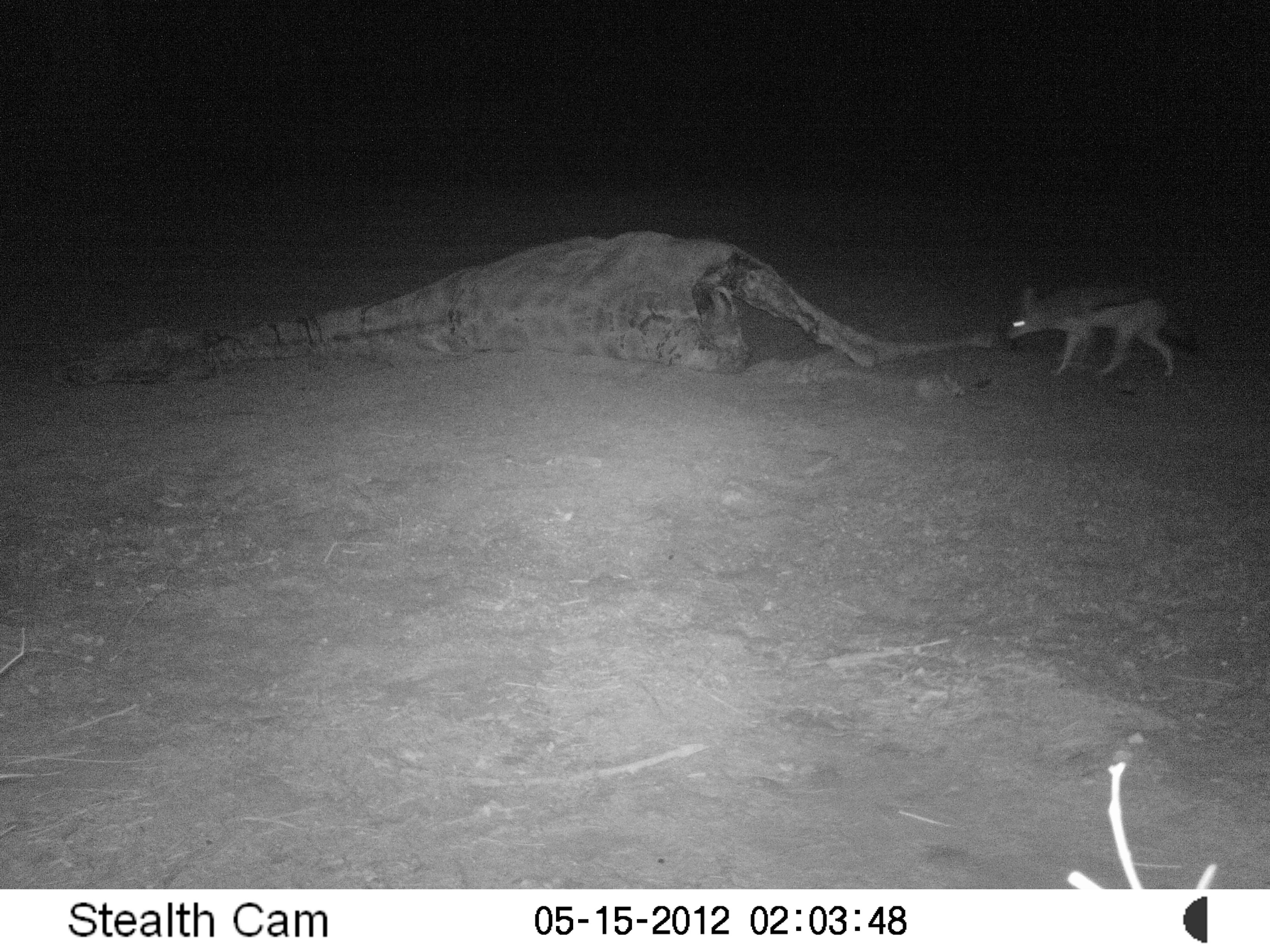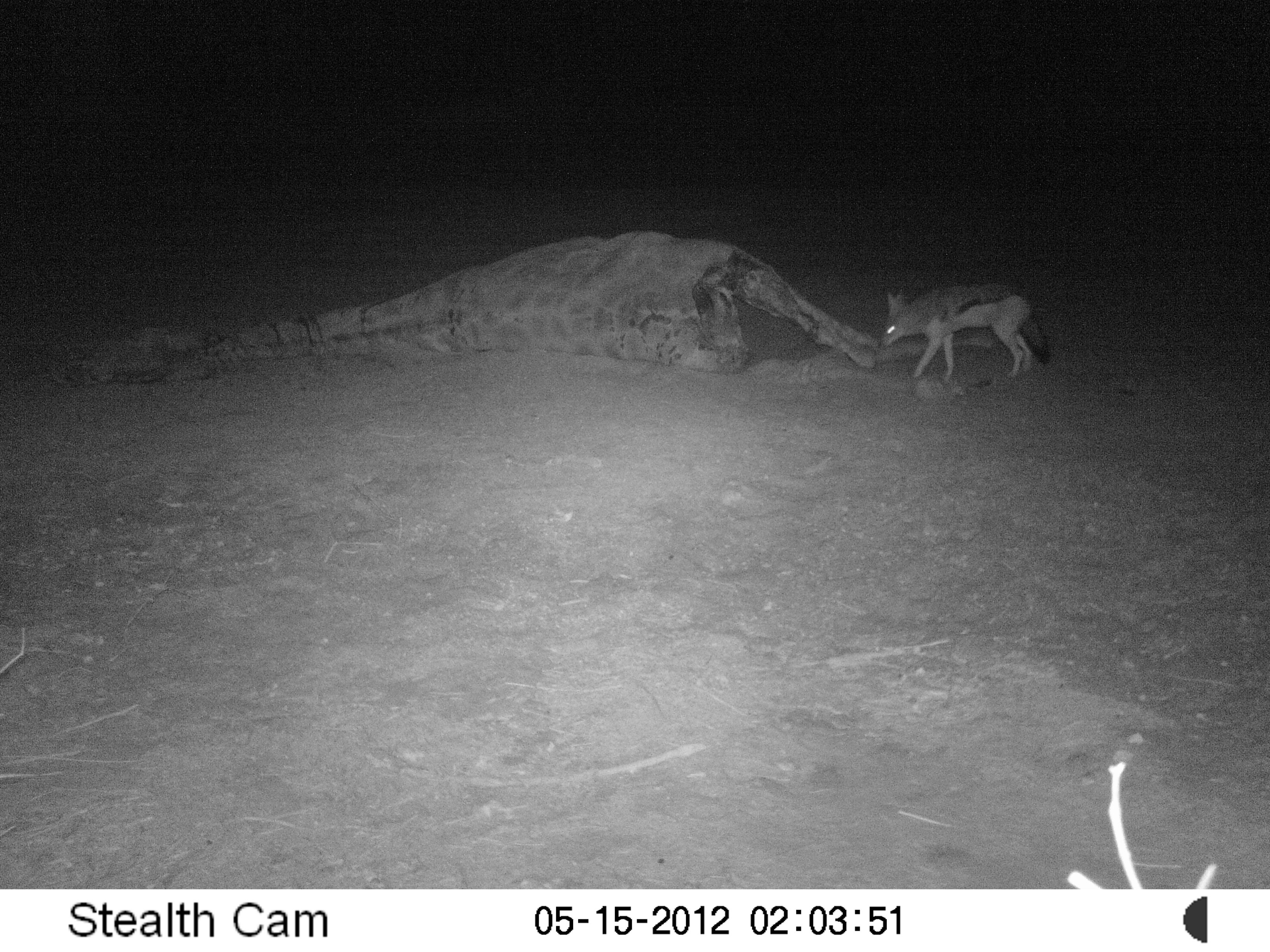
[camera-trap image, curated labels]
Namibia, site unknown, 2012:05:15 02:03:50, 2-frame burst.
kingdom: Animalia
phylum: Chordata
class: Mammalia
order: Carnivora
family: Canidae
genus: Lupulella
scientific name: Lupulella mesomelas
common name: black-backed jackal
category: canis mesomelas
Canis mesomelas (black-backed jackal) (Lupulella mesomelas).